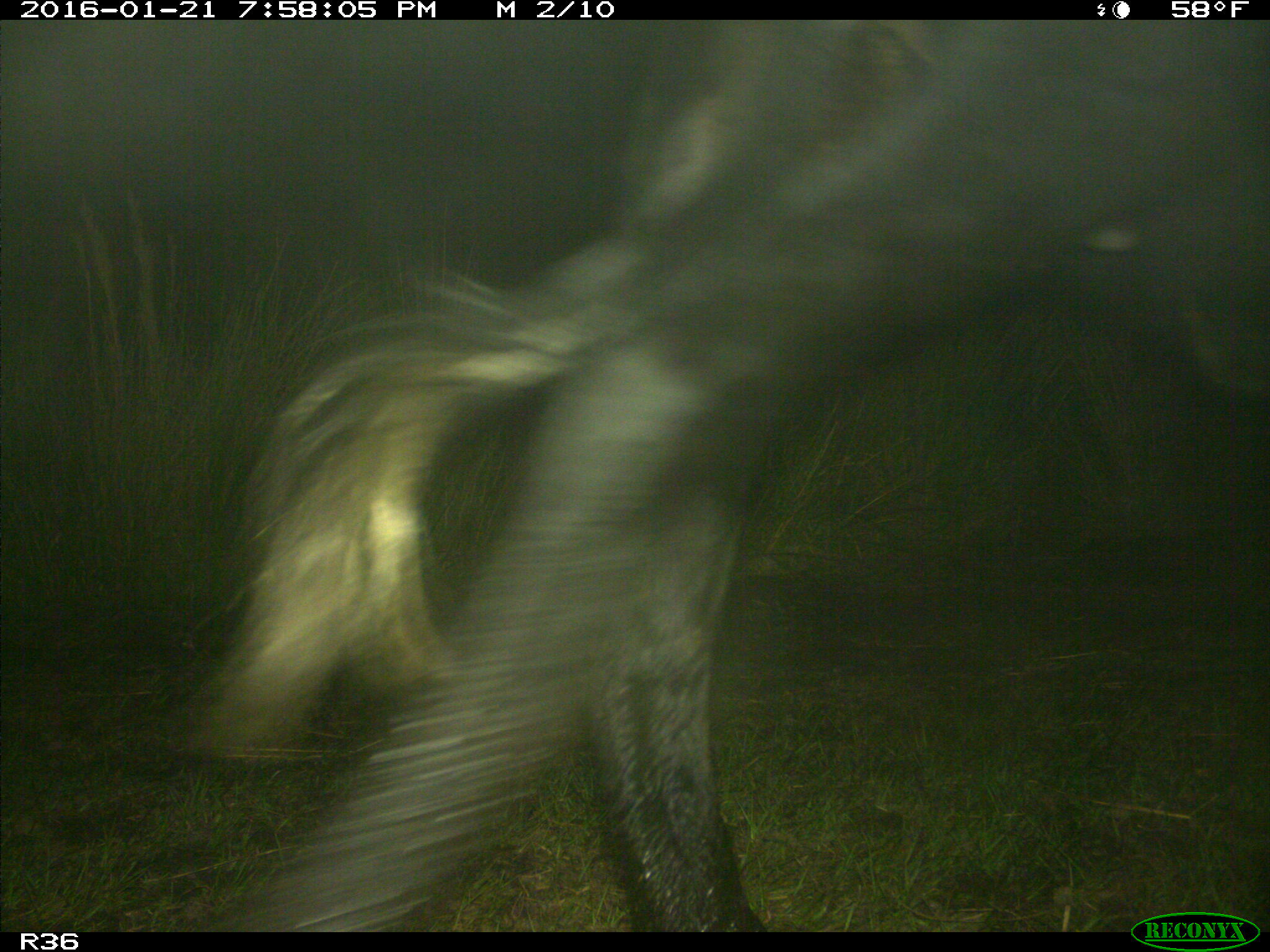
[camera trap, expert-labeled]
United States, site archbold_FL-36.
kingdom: Animalia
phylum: Chordata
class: Mammalia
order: Artiodactyla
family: Bovidae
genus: Bos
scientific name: Bos taurus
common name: domestic cow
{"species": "Bos taurus (domestic cow)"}